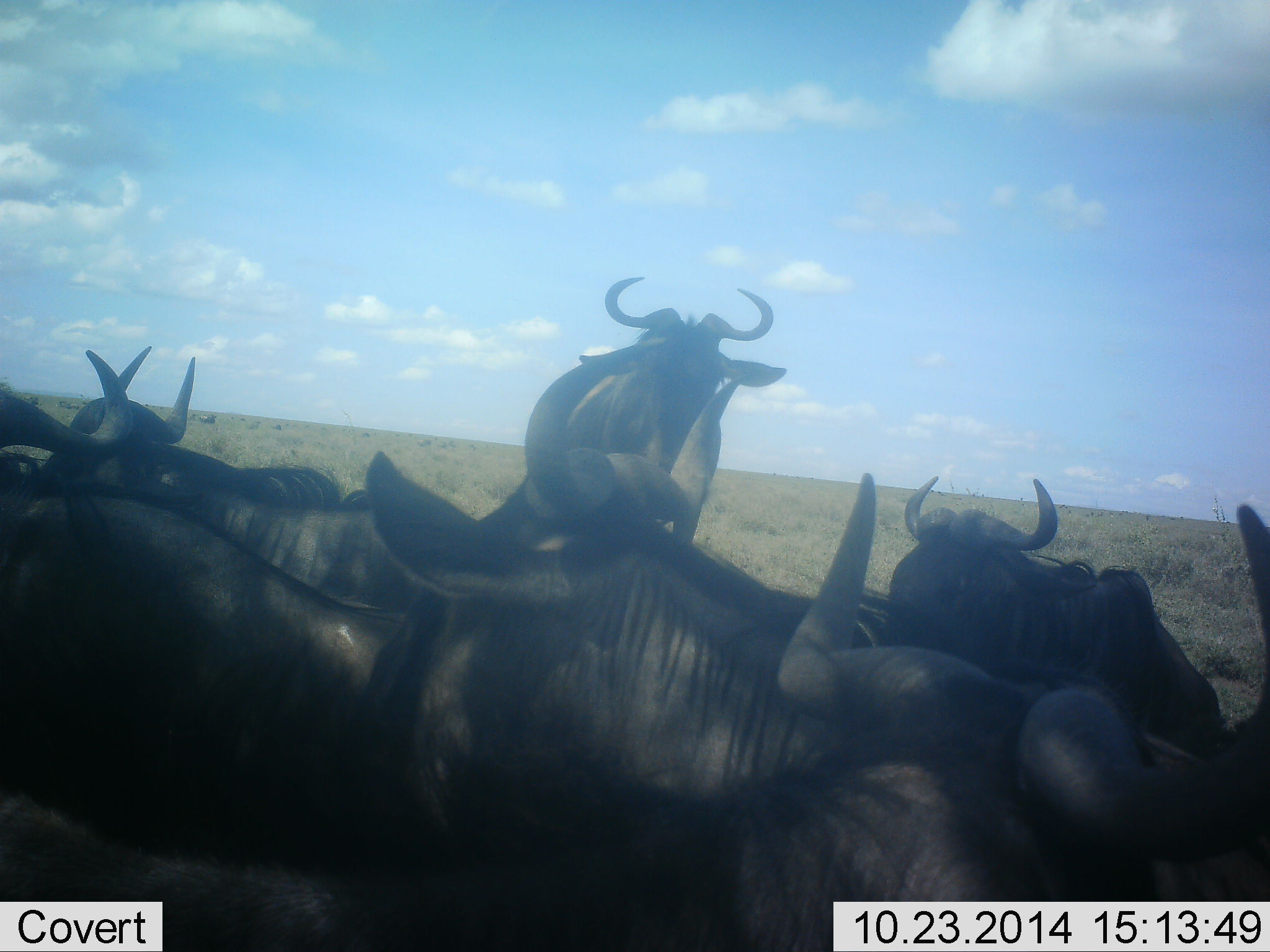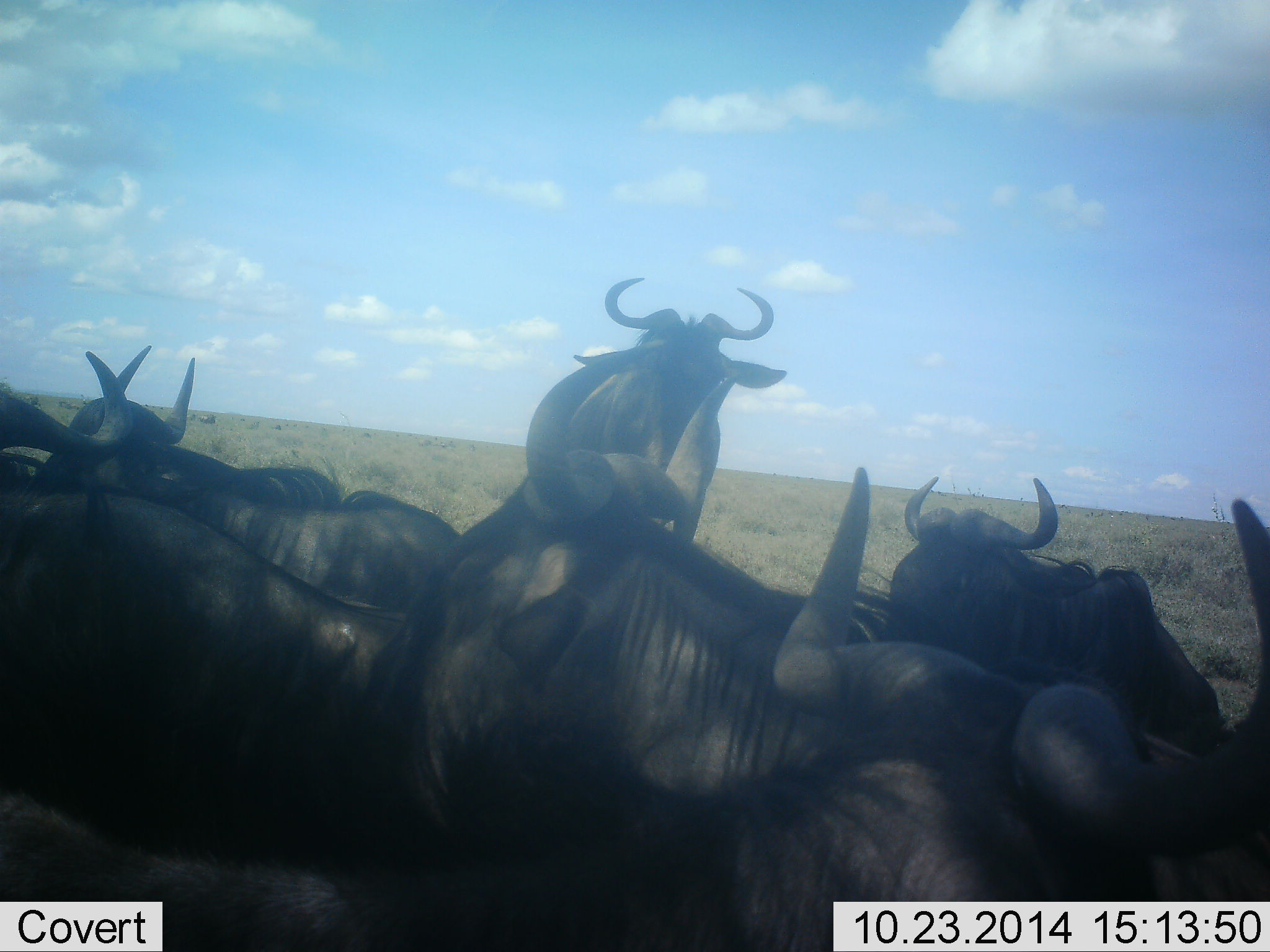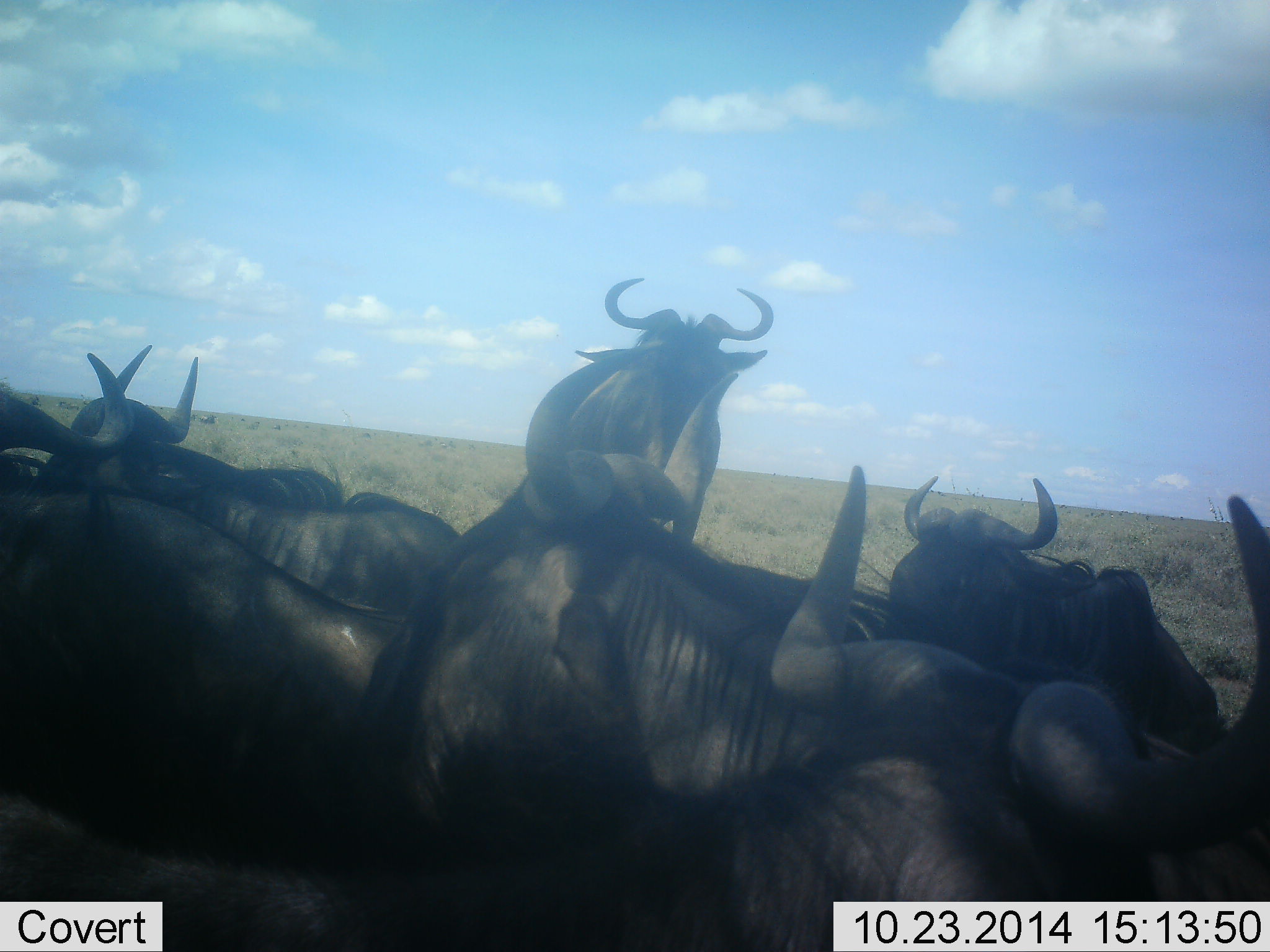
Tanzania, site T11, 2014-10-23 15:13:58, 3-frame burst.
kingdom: Animalia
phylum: Chordata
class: Mammalia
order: Artiodactyla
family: Bovidae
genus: Connochaetes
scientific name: Connochaetes taurinus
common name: blue wildebeest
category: wildebeest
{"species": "wildebeest (blue wildebeest) (Connochaetes taurinus)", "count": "7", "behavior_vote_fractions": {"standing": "100%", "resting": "70%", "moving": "0%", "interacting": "20%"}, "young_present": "0%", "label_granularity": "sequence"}